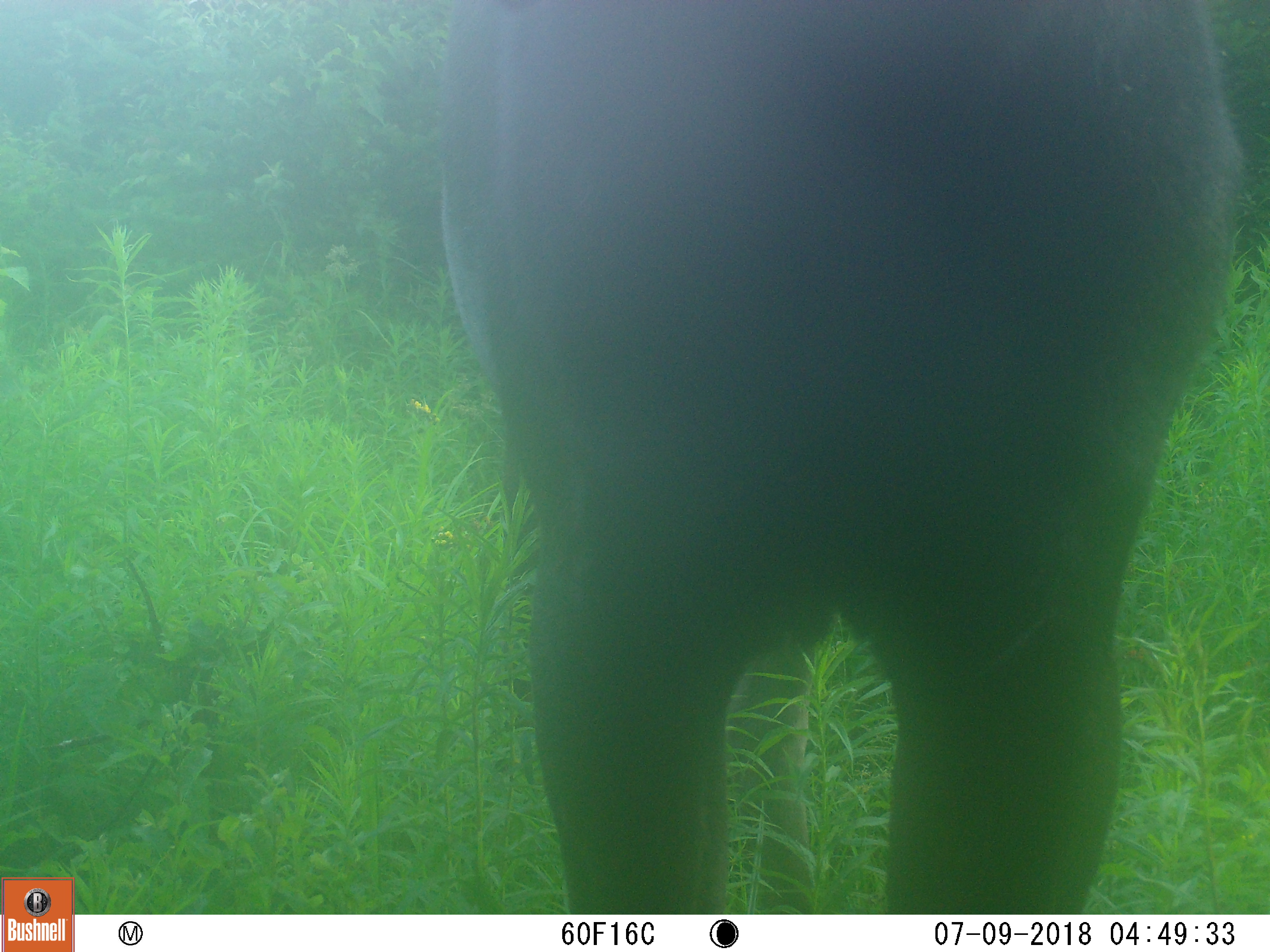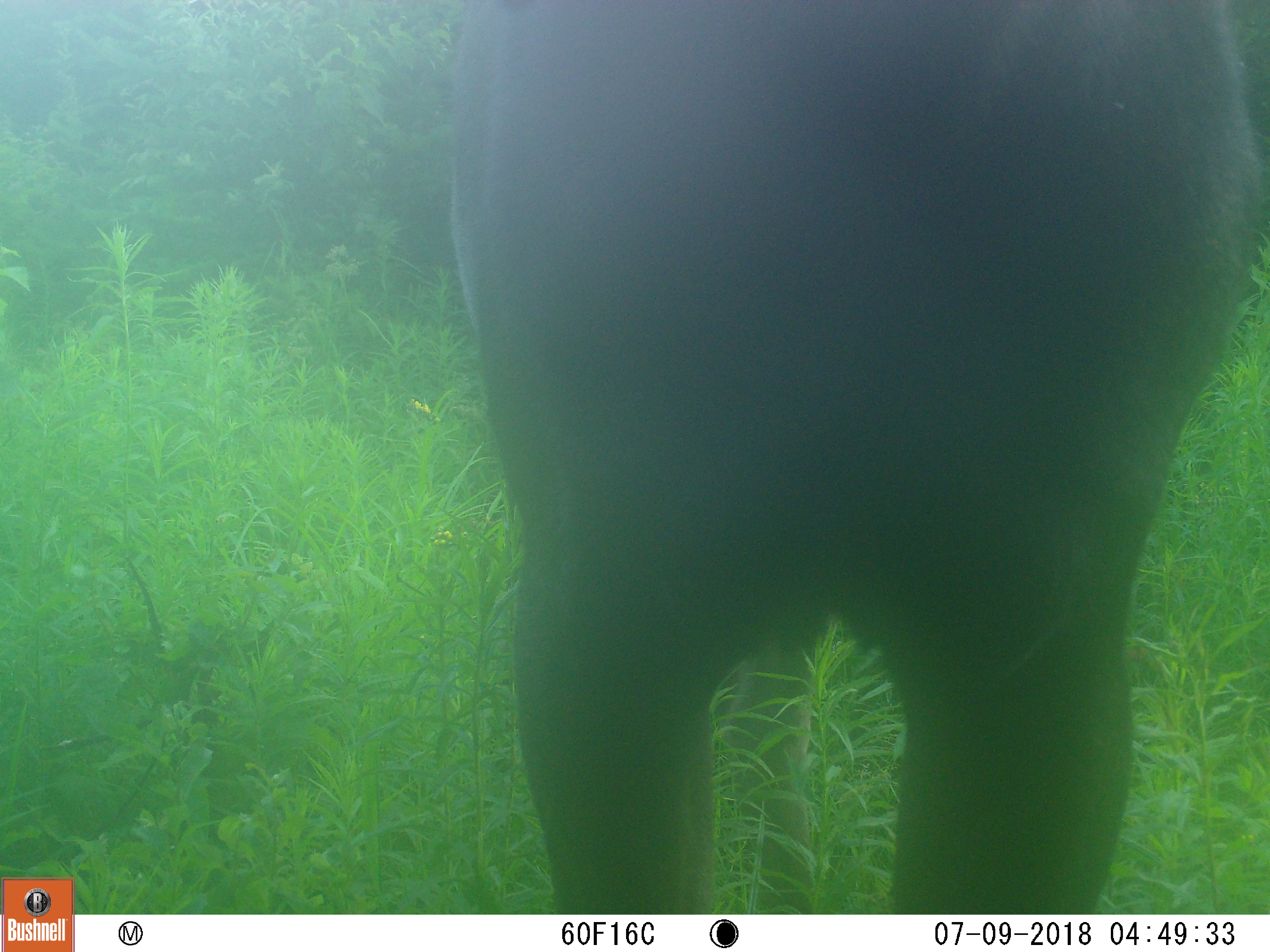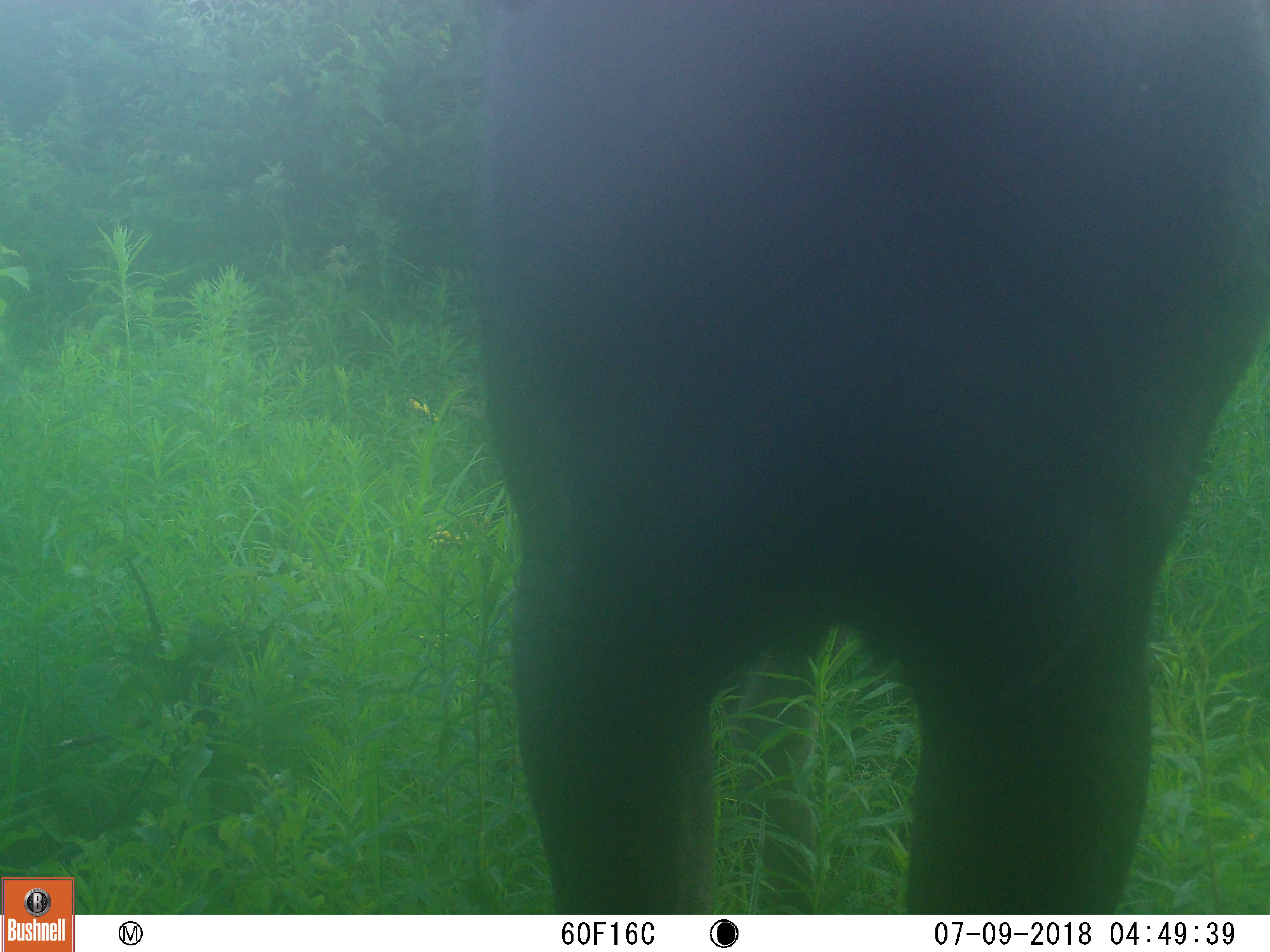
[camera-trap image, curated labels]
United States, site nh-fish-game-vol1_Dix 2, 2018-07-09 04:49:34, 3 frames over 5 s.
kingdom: Animalia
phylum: Chordata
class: Mammalia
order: Artiodactyla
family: Cervidae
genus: Alces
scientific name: Alces alces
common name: moose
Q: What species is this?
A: Moose (Alces alces).